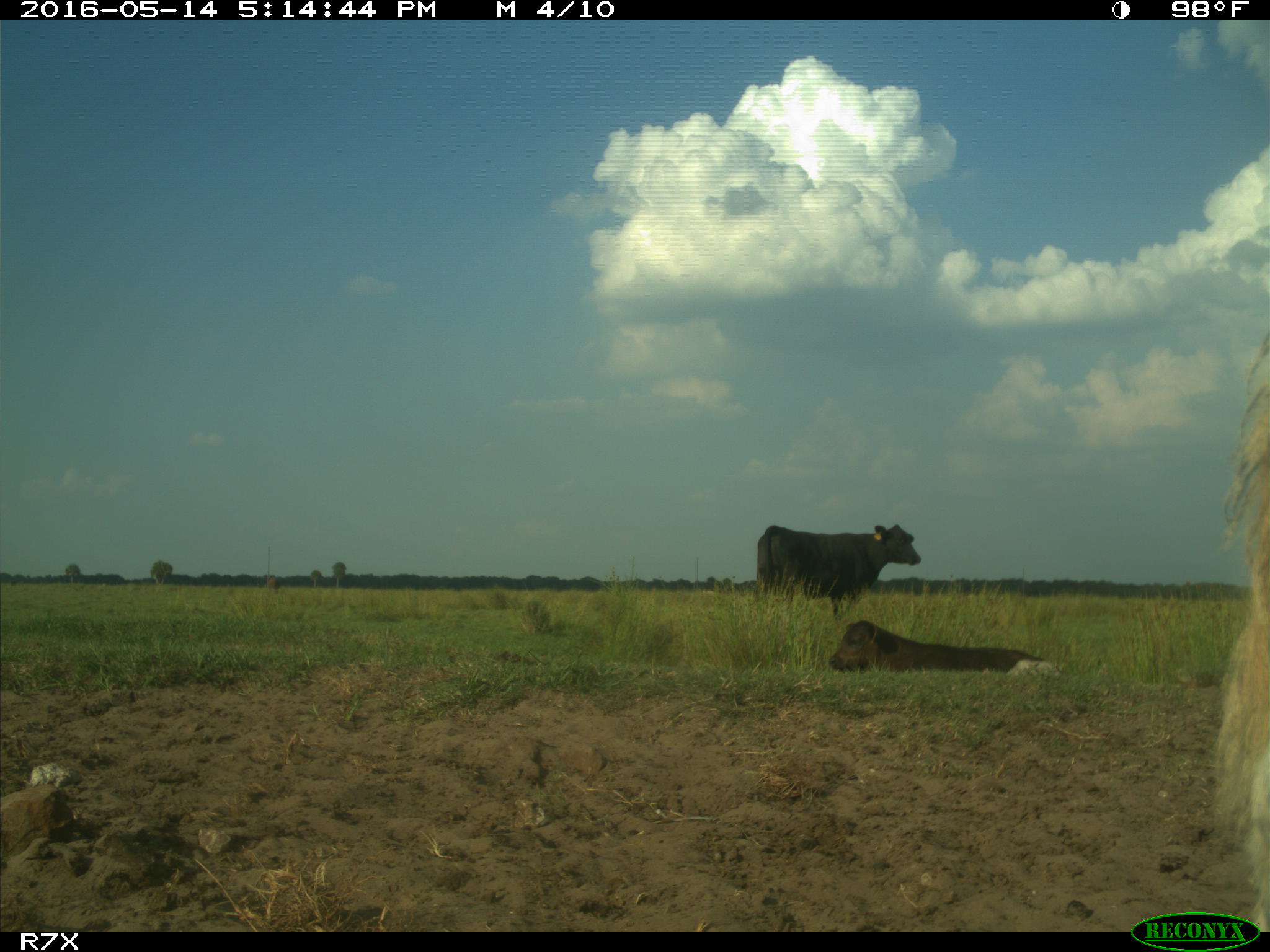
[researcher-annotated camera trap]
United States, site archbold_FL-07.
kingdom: Animalia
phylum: Chordata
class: Mammalia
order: Artiodactyla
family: Bovidae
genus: Bos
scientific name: Bos taurus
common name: domestic cow